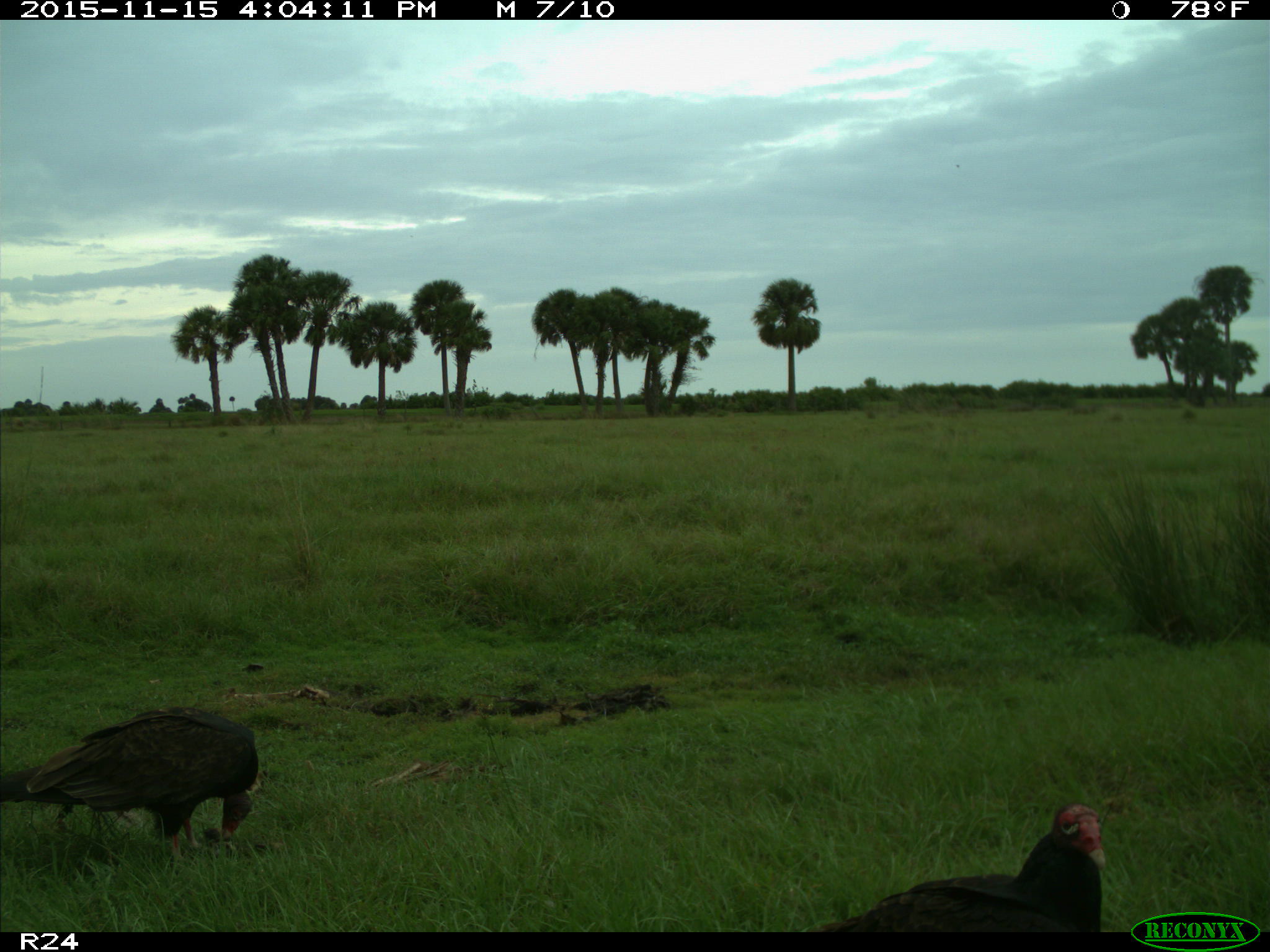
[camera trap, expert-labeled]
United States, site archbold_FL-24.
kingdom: Animalia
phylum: Chordata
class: Aves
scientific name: Aves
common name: birds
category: unidentified bird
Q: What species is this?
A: Unidentified bird (birds) (Aves).